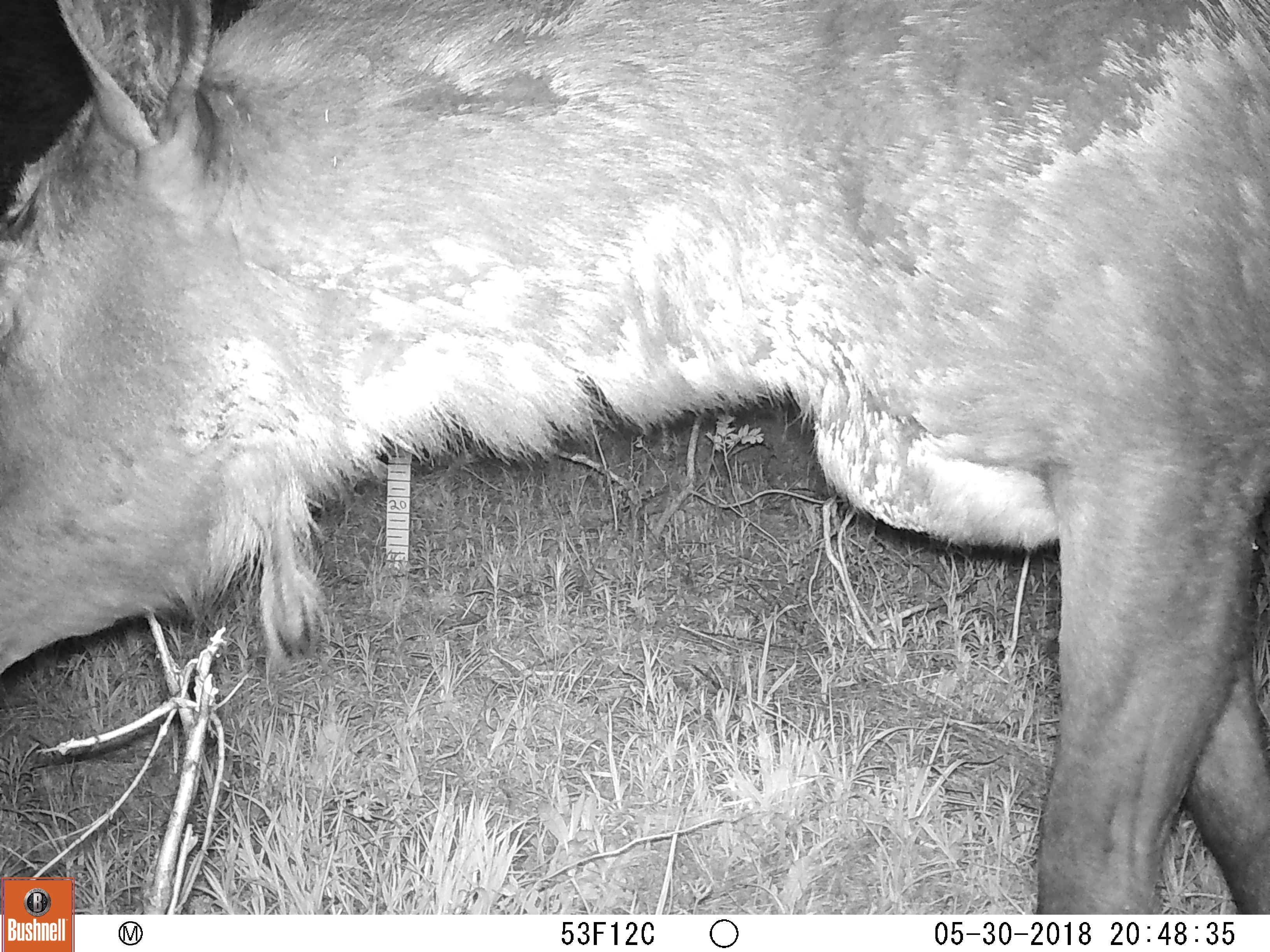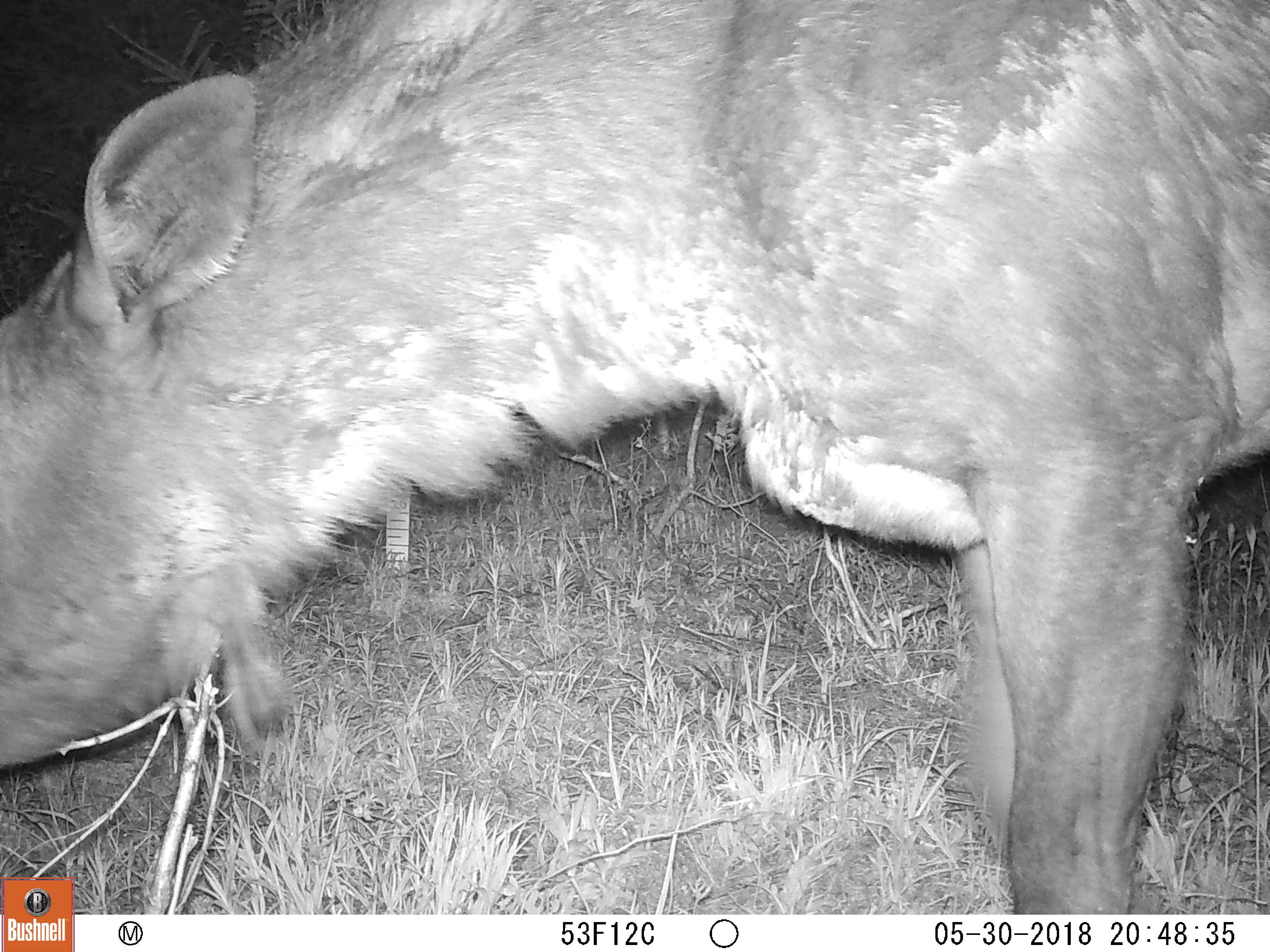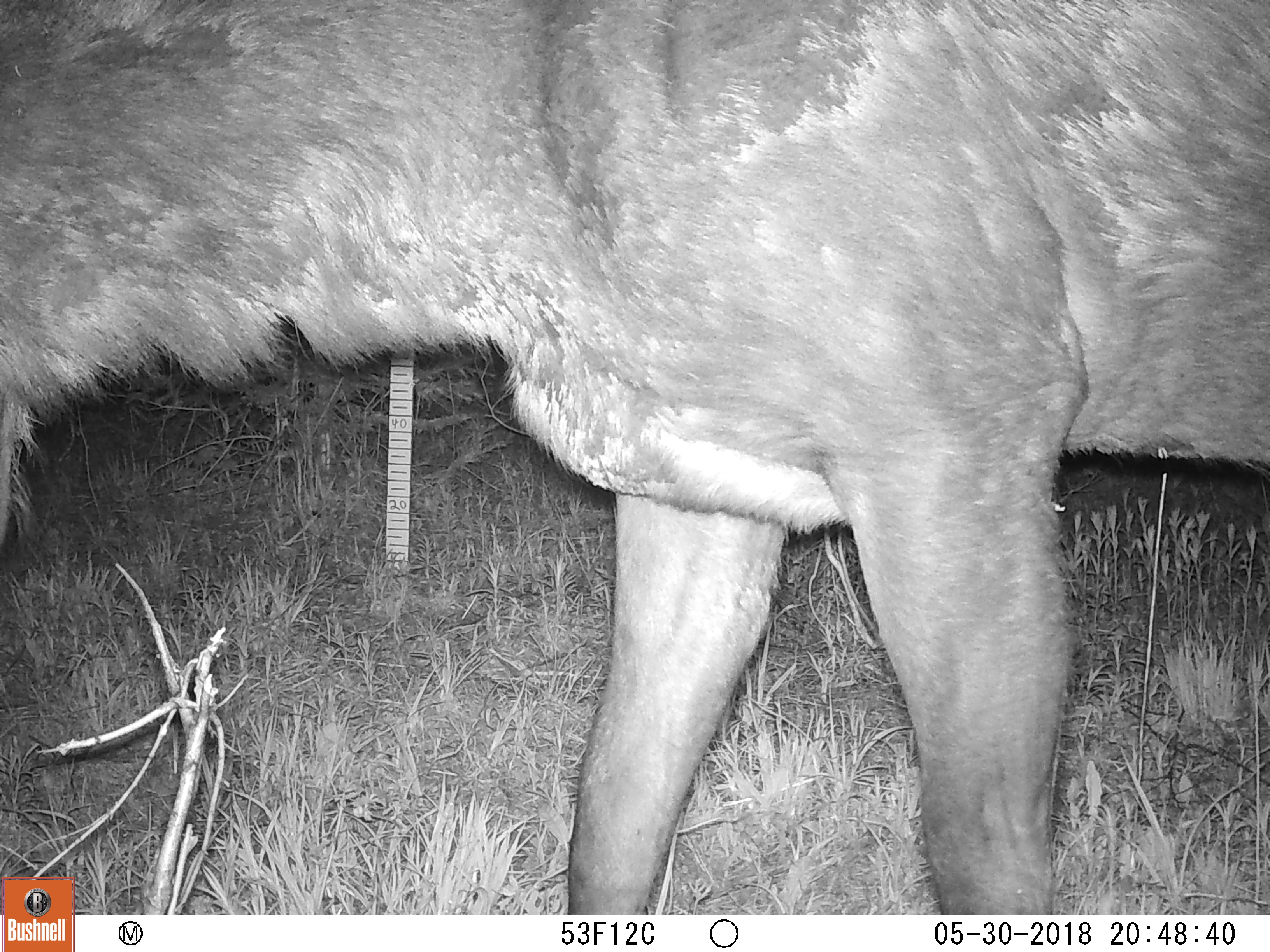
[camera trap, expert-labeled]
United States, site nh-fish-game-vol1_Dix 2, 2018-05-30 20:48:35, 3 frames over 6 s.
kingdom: Animalia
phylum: Chordata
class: Mammalia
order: Artiodactyla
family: Cervidae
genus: Alces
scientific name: Alces alces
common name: moose